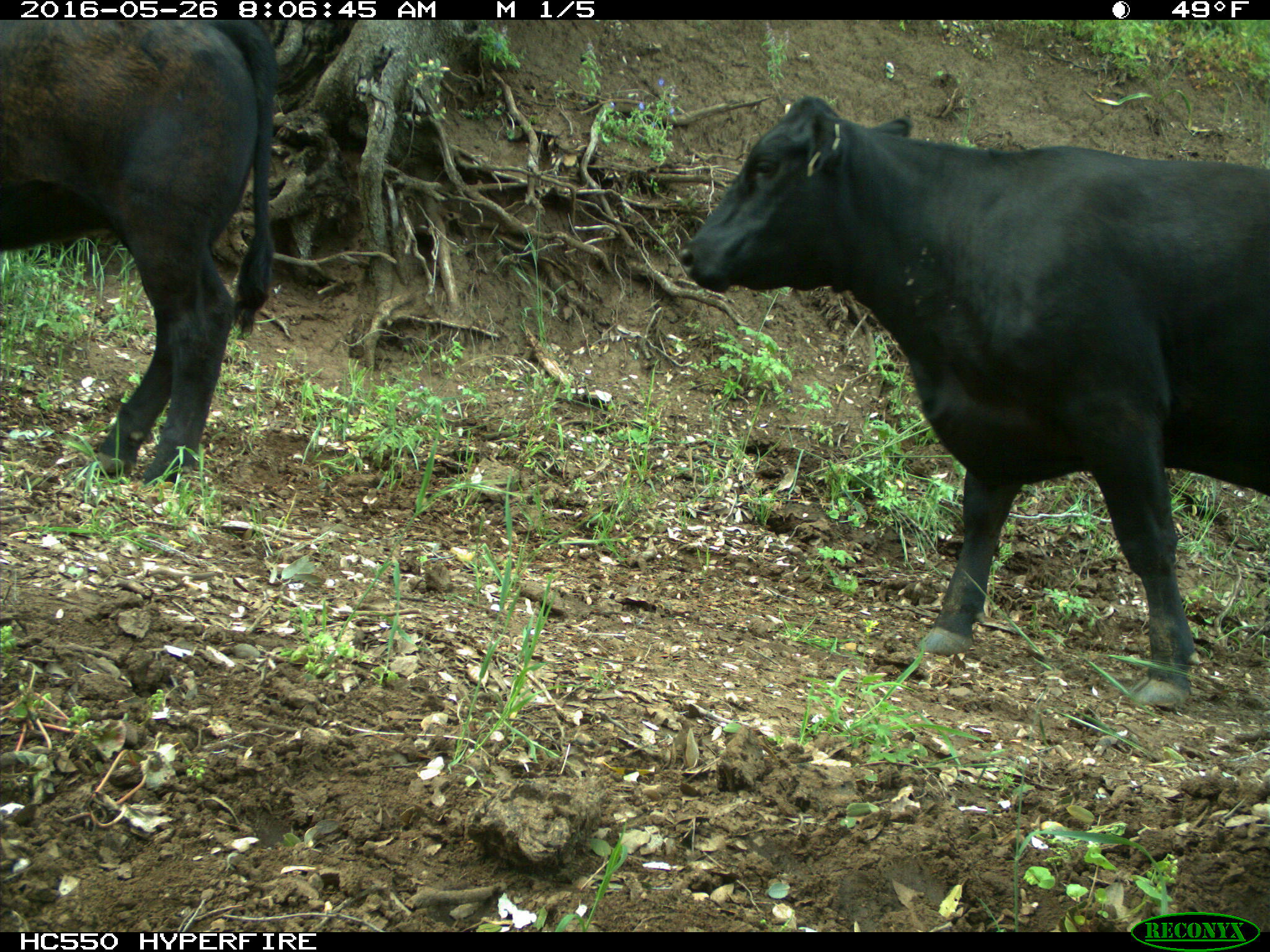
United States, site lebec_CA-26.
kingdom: Animalia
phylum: Chordata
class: Mammalia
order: Artiodactyla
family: Bovidae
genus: Bos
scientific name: Bos taurus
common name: domestic cow